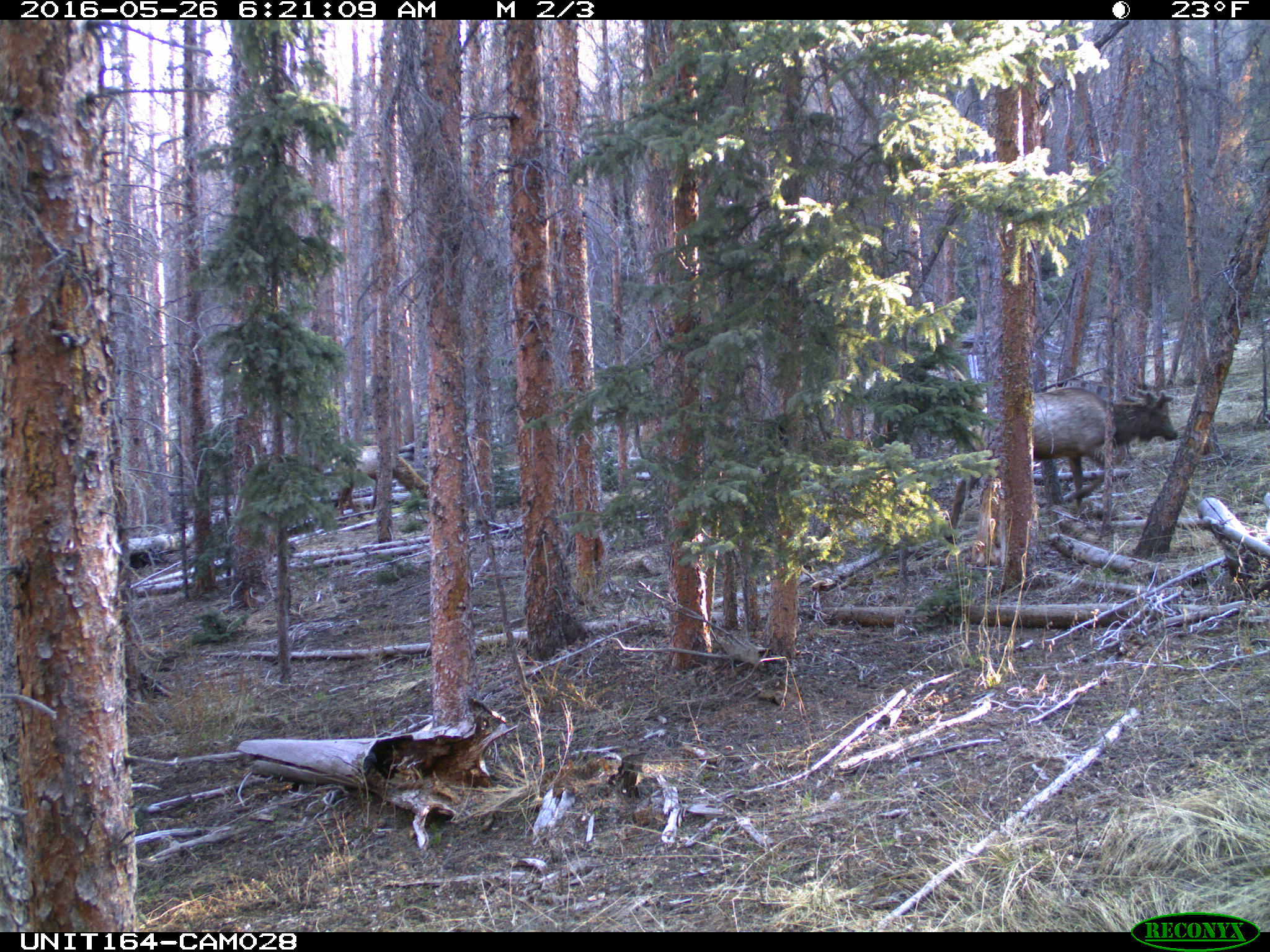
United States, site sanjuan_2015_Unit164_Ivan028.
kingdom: Animalia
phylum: Chordata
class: Mammalia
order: Artiodactyla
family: Cervidae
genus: Cervus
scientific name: Cervus elaphus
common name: red deer